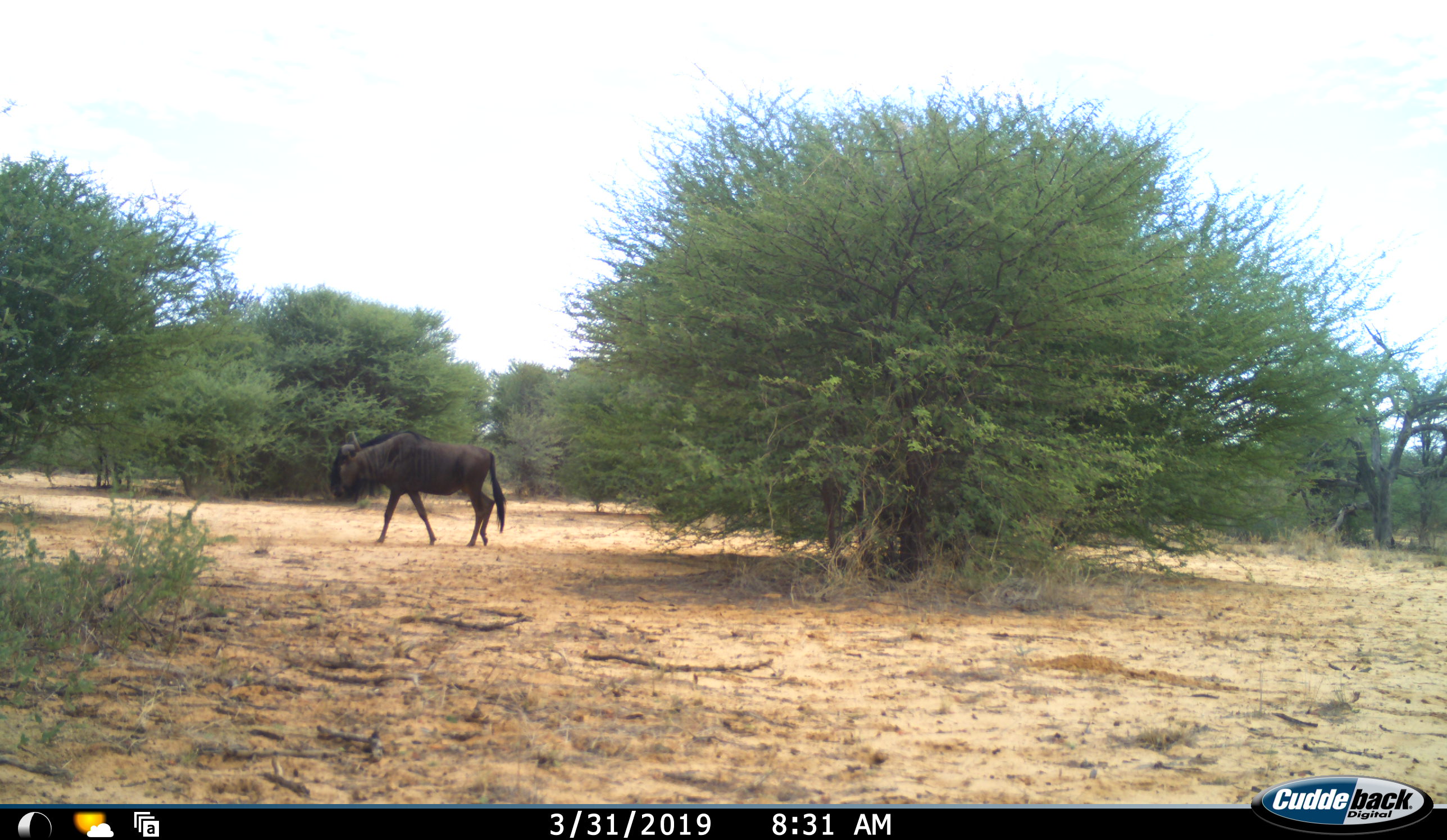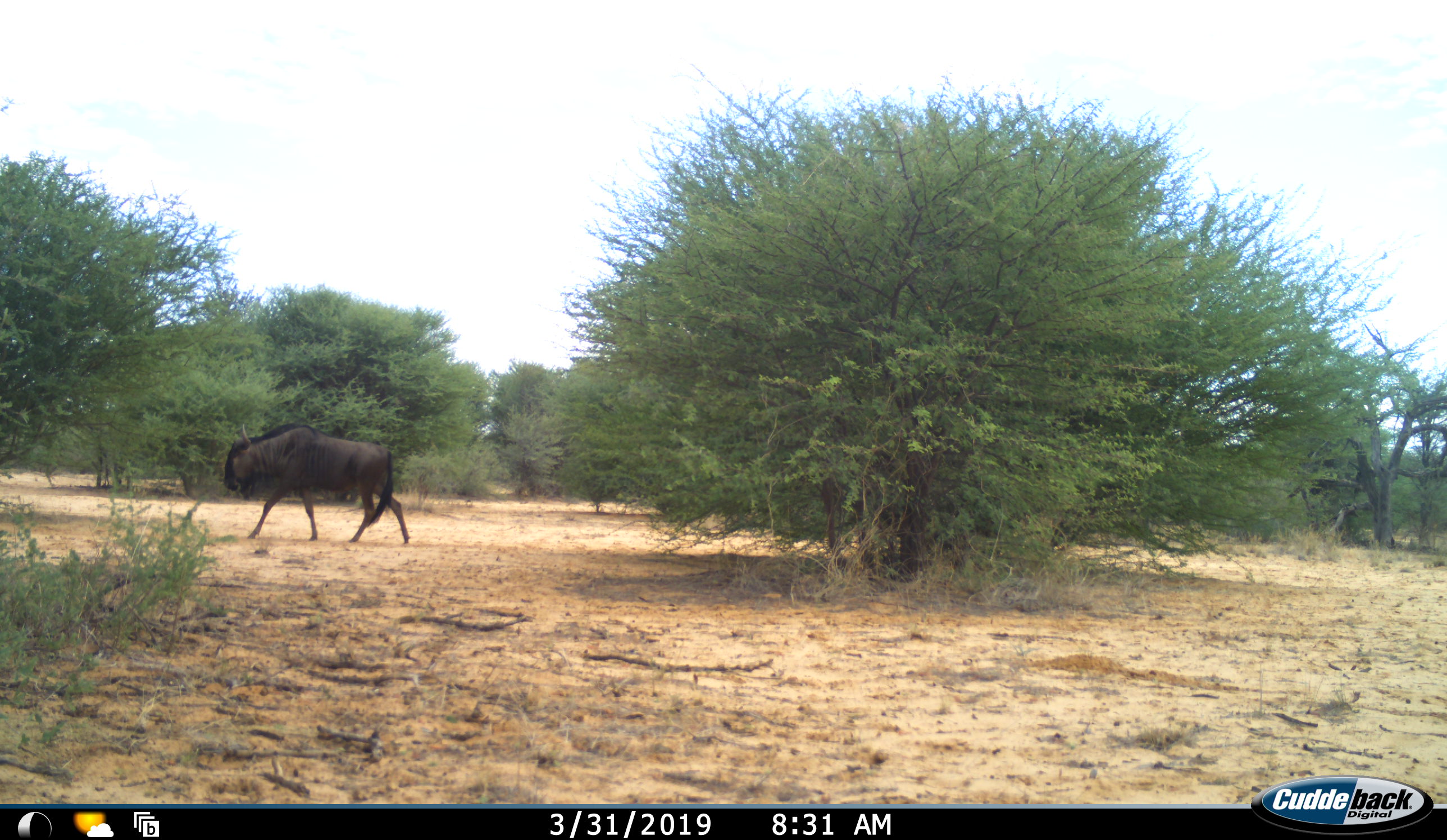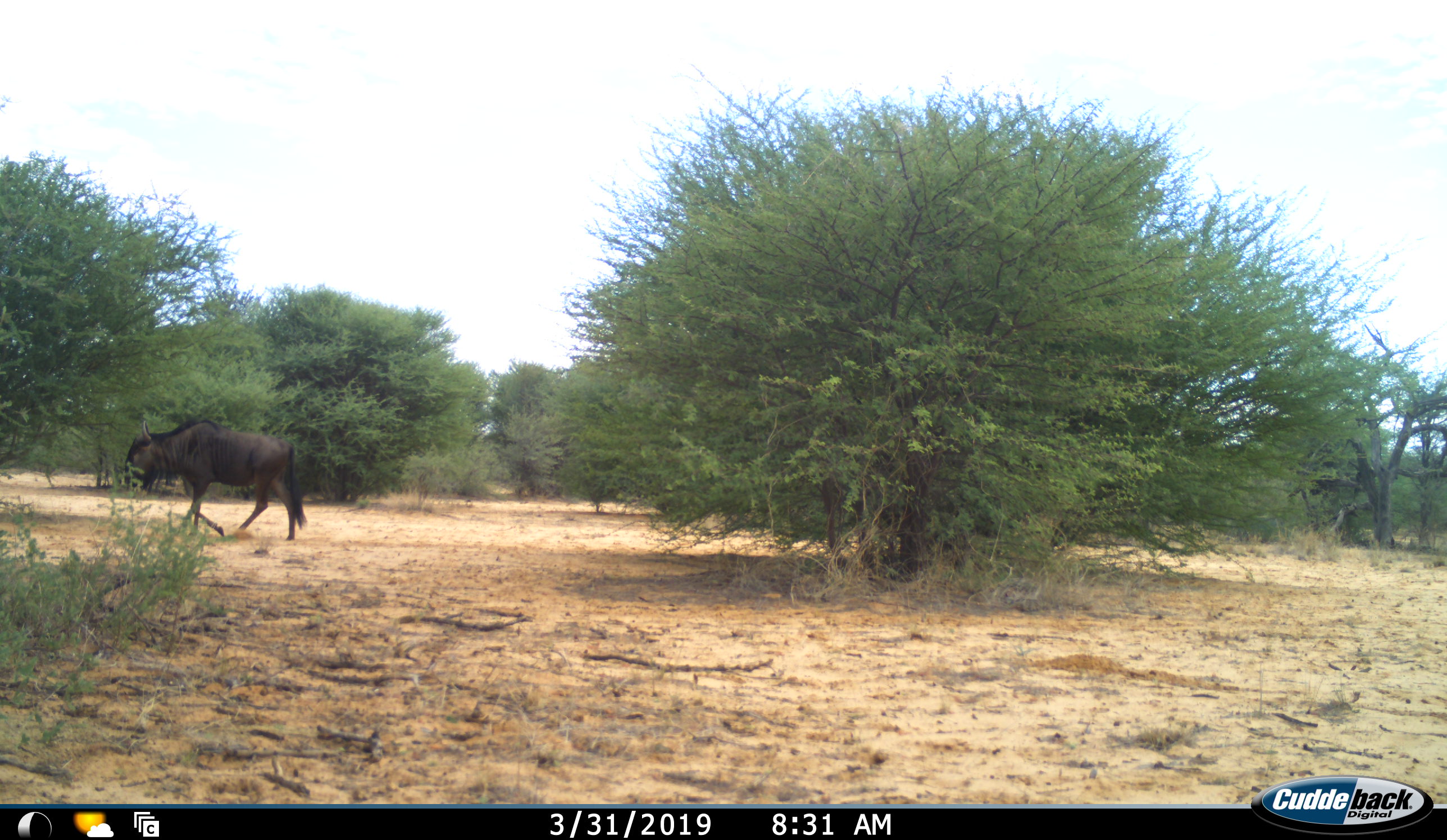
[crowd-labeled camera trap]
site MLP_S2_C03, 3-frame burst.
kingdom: Animalia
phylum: Chordata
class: Mammalia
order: Artiodactyla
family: Bovidae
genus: Connochaetes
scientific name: Connochaetes taurinus taurinus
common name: blue wildebeest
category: wildebeestblue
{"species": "wildebeestblue (blue wildebeest) (Connochaetes taurinus taurinus)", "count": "1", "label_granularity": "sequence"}